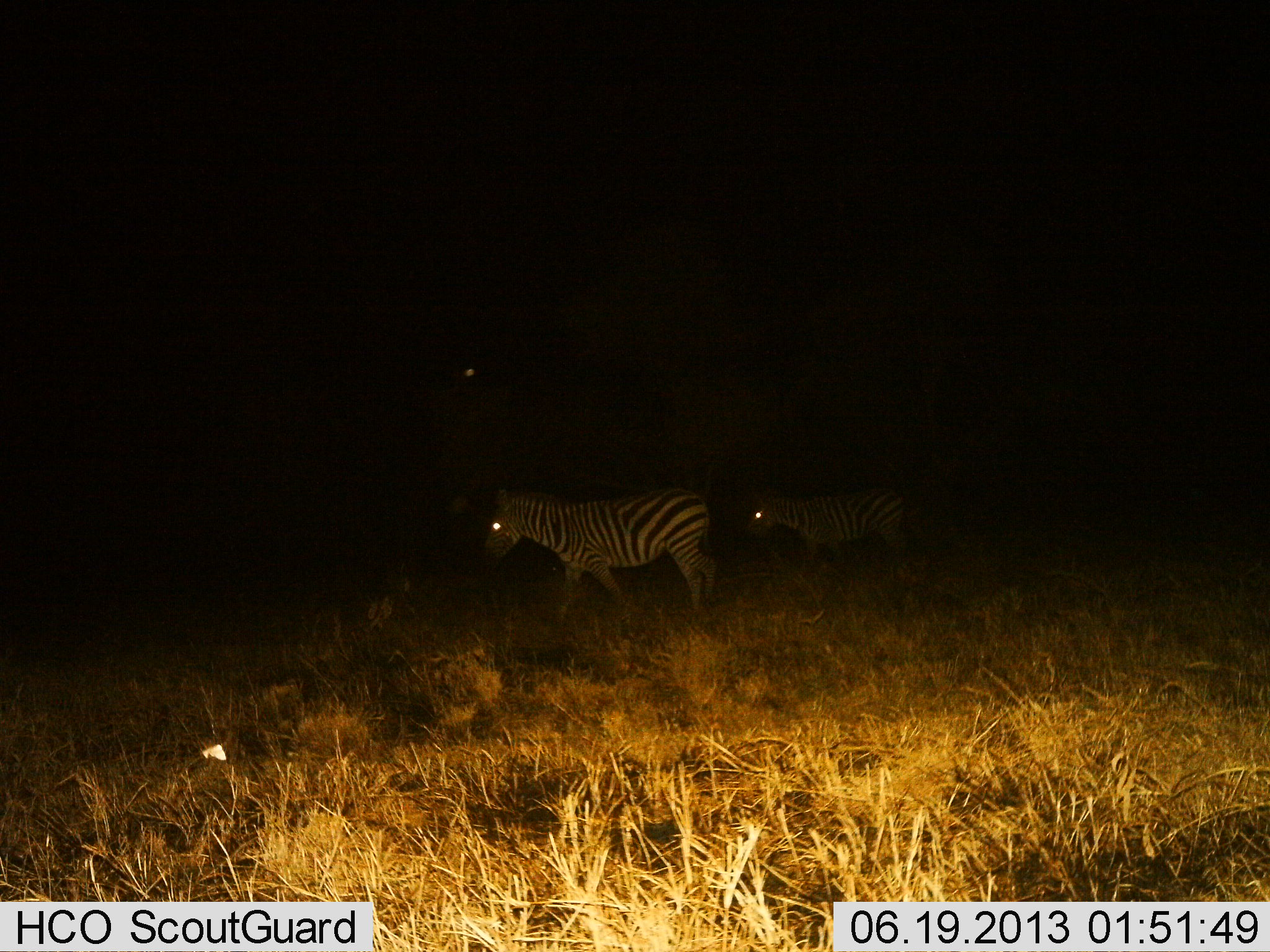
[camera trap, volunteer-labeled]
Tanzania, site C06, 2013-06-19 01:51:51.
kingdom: Animalia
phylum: Chordata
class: Mammalia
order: Perissodactyla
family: Equidae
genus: Equus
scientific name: Equus quagga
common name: plains zebra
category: zebra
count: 2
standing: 10%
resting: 0%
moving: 90%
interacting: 0%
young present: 5%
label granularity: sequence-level